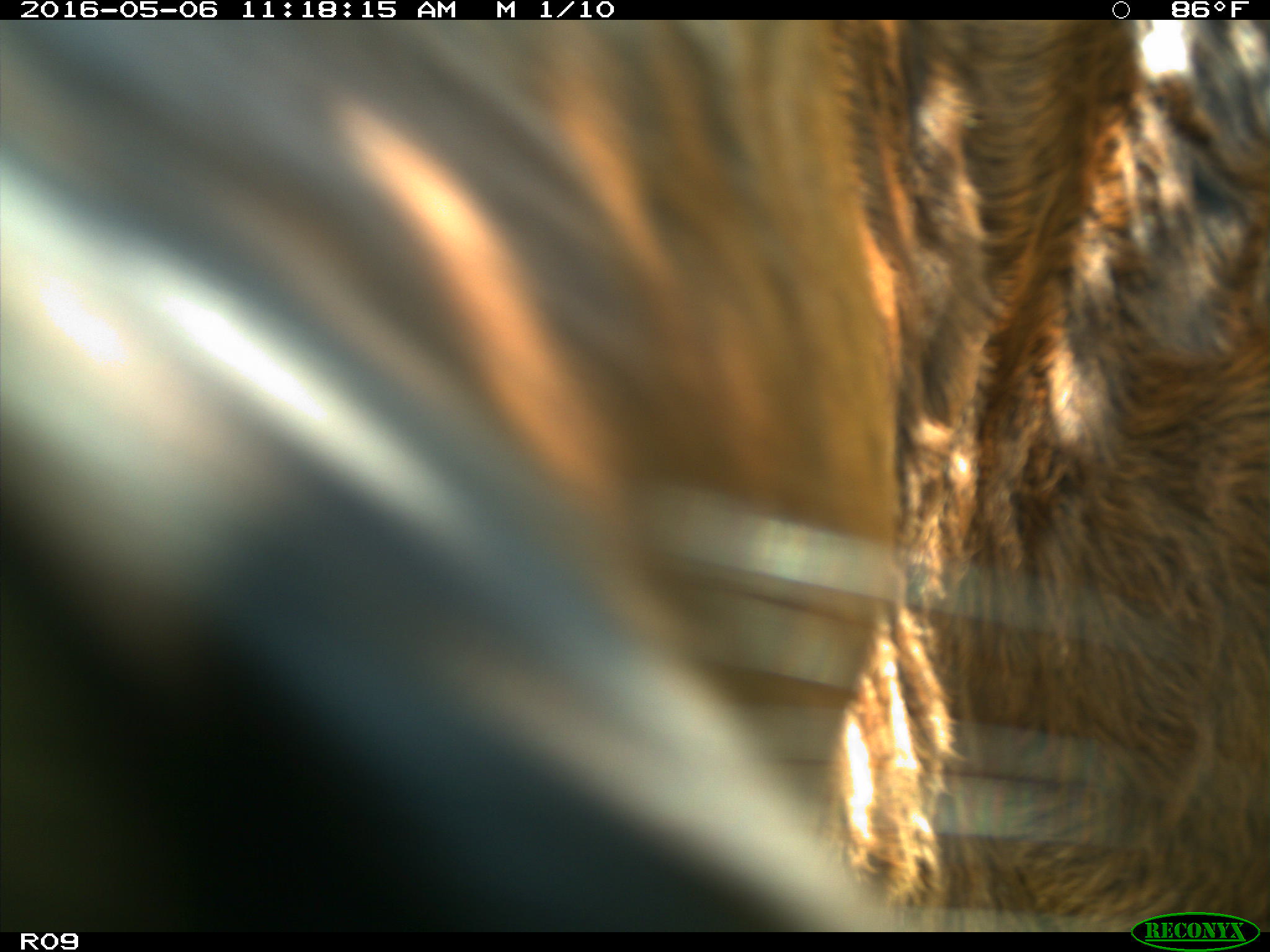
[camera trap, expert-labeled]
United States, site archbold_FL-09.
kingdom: Animalia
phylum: Chordata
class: Mammalia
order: Artiodactyla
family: Bovidae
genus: Bos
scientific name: Bos taurus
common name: domestic cow